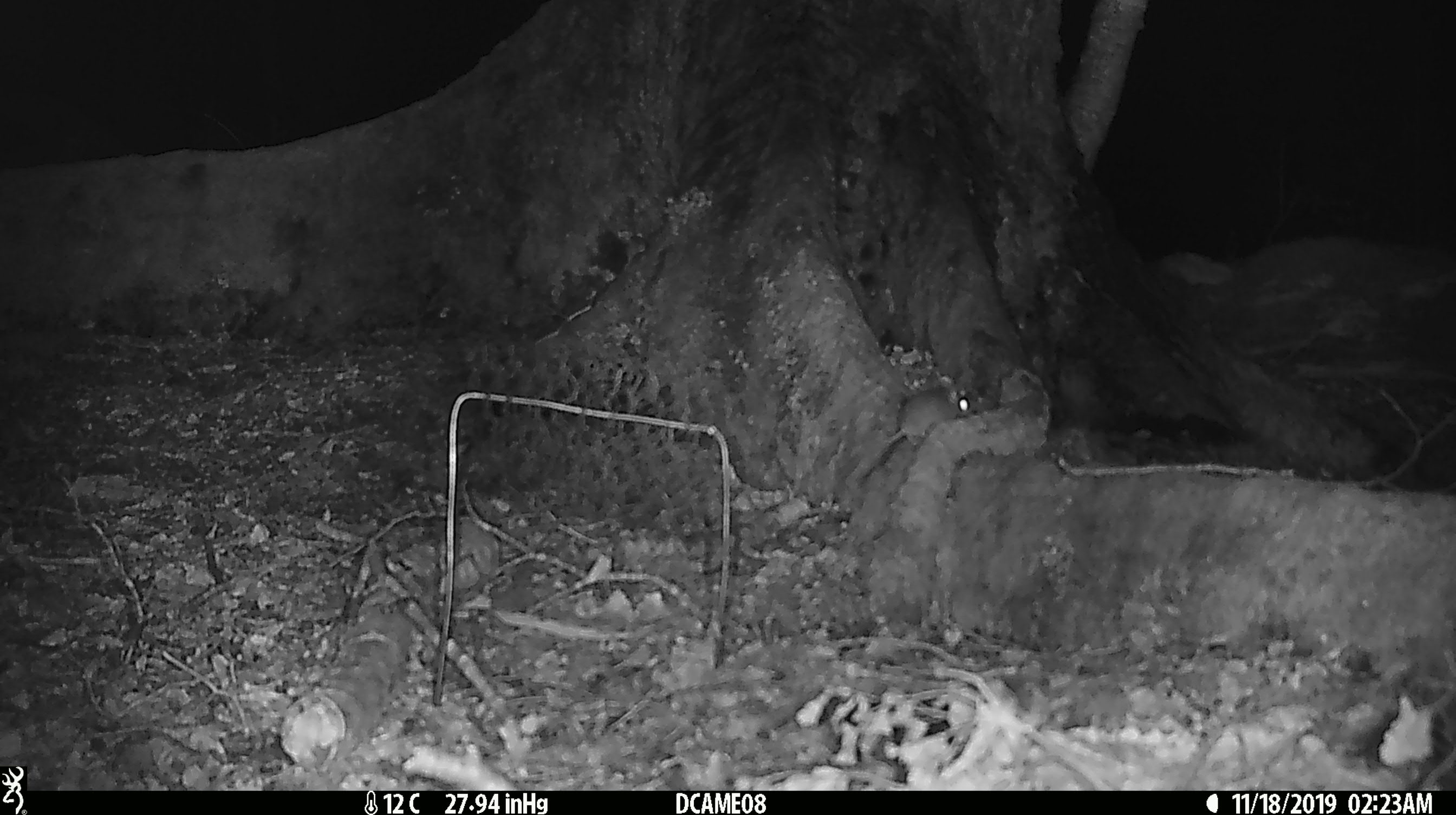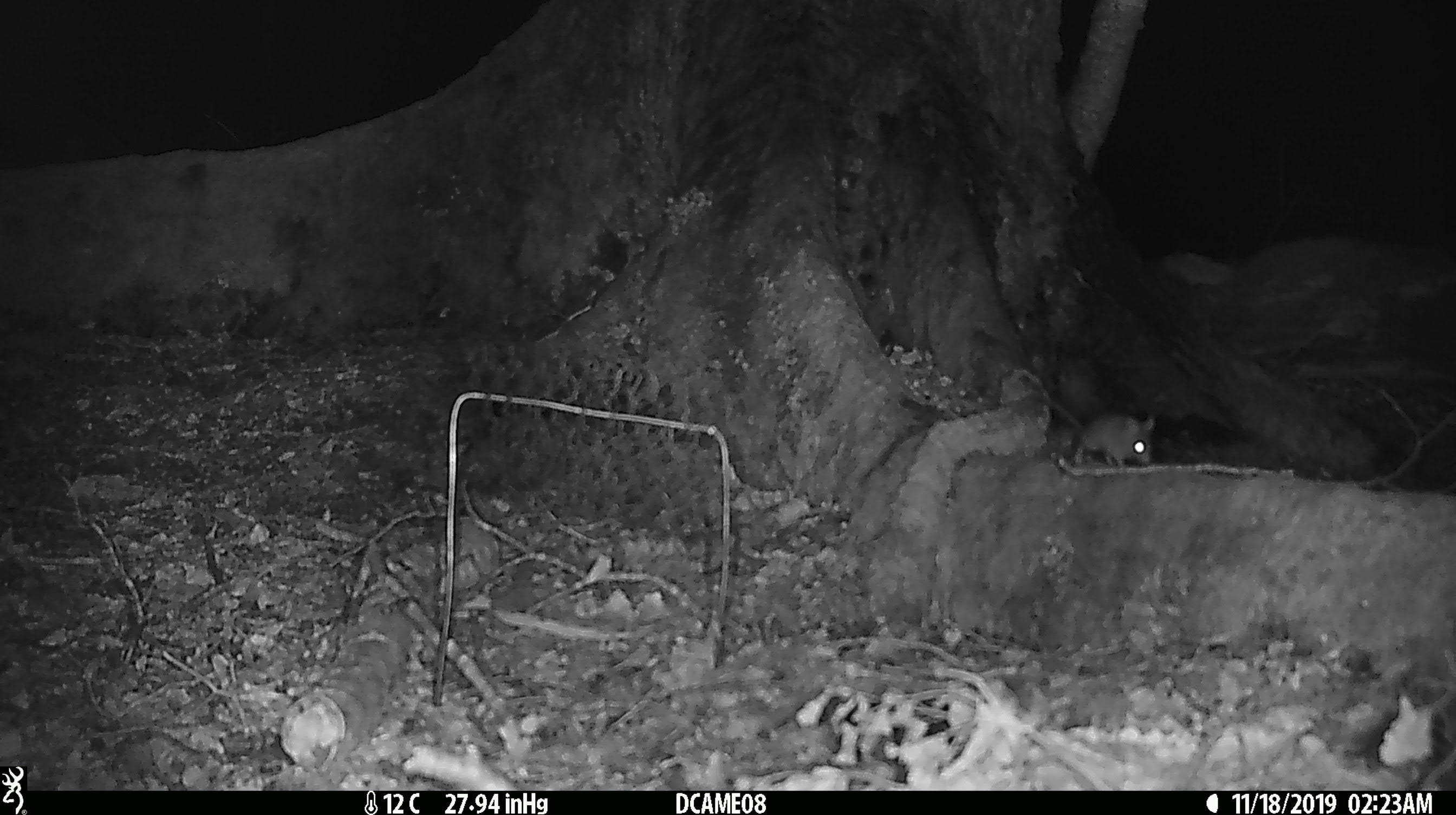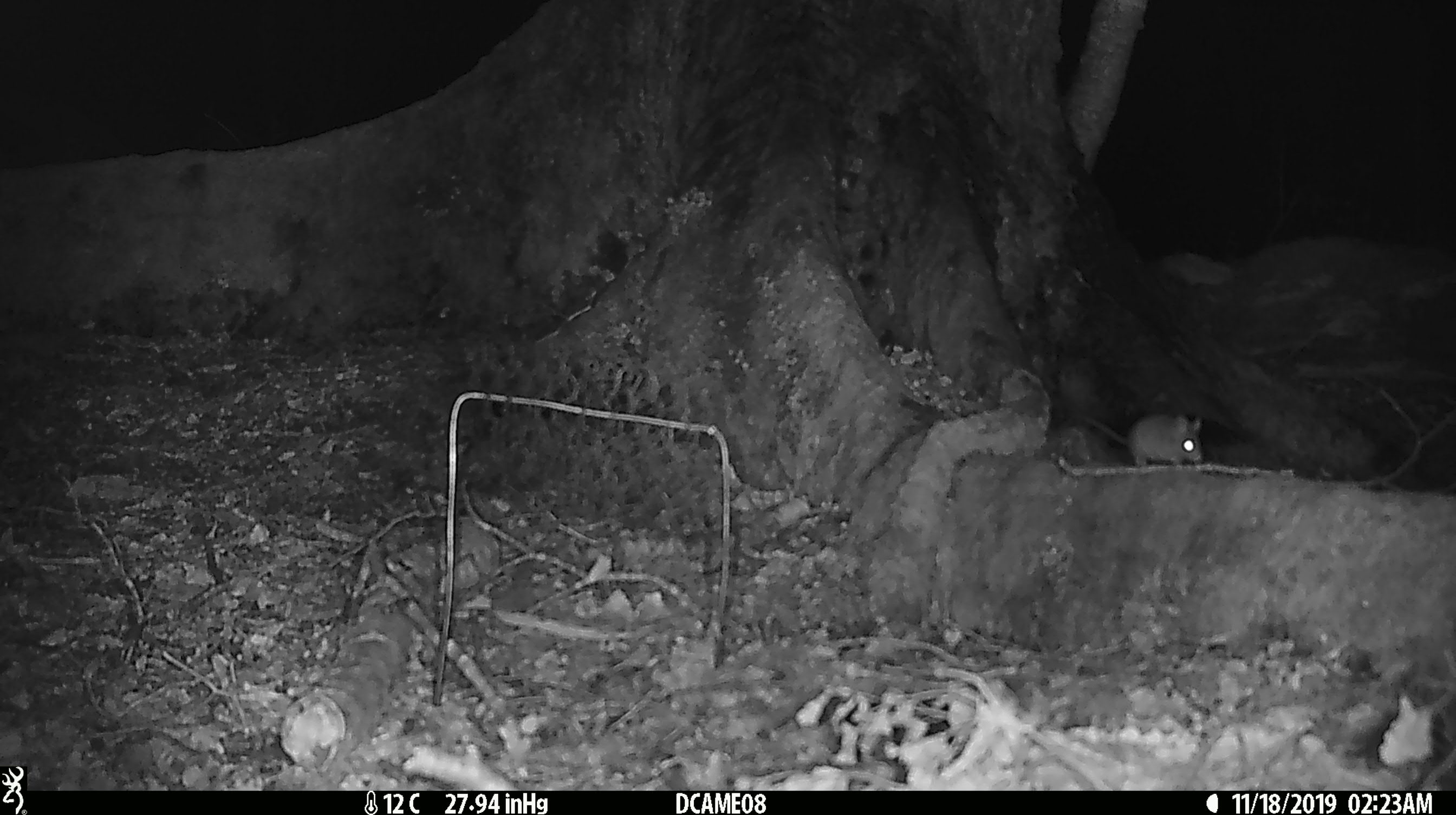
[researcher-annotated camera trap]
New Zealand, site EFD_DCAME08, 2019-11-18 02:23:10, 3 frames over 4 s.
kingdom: Animalia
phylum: Chordata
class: Mammalia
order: Rodentia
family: Muridae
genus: Mus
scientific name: Mus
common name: mouse